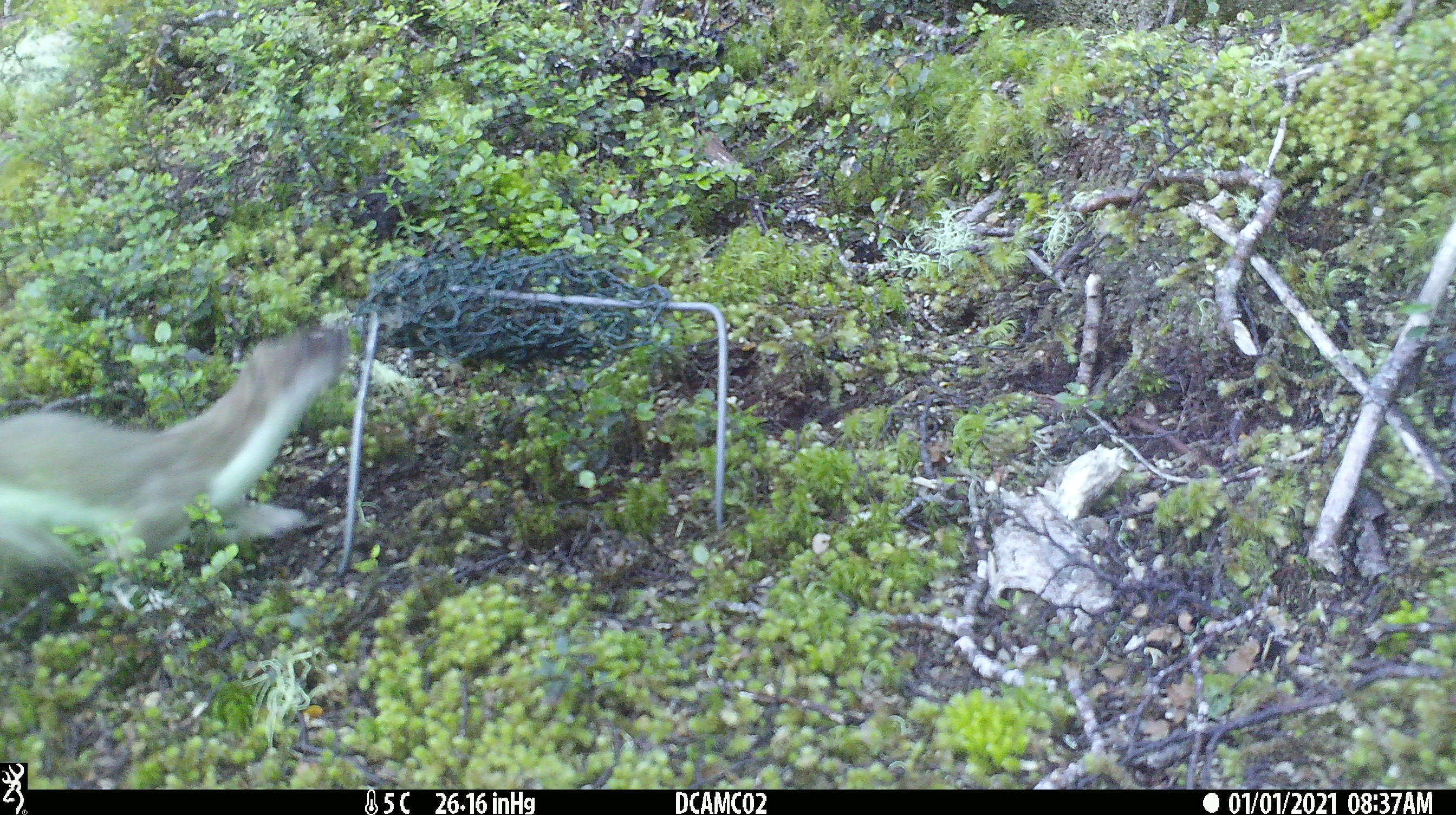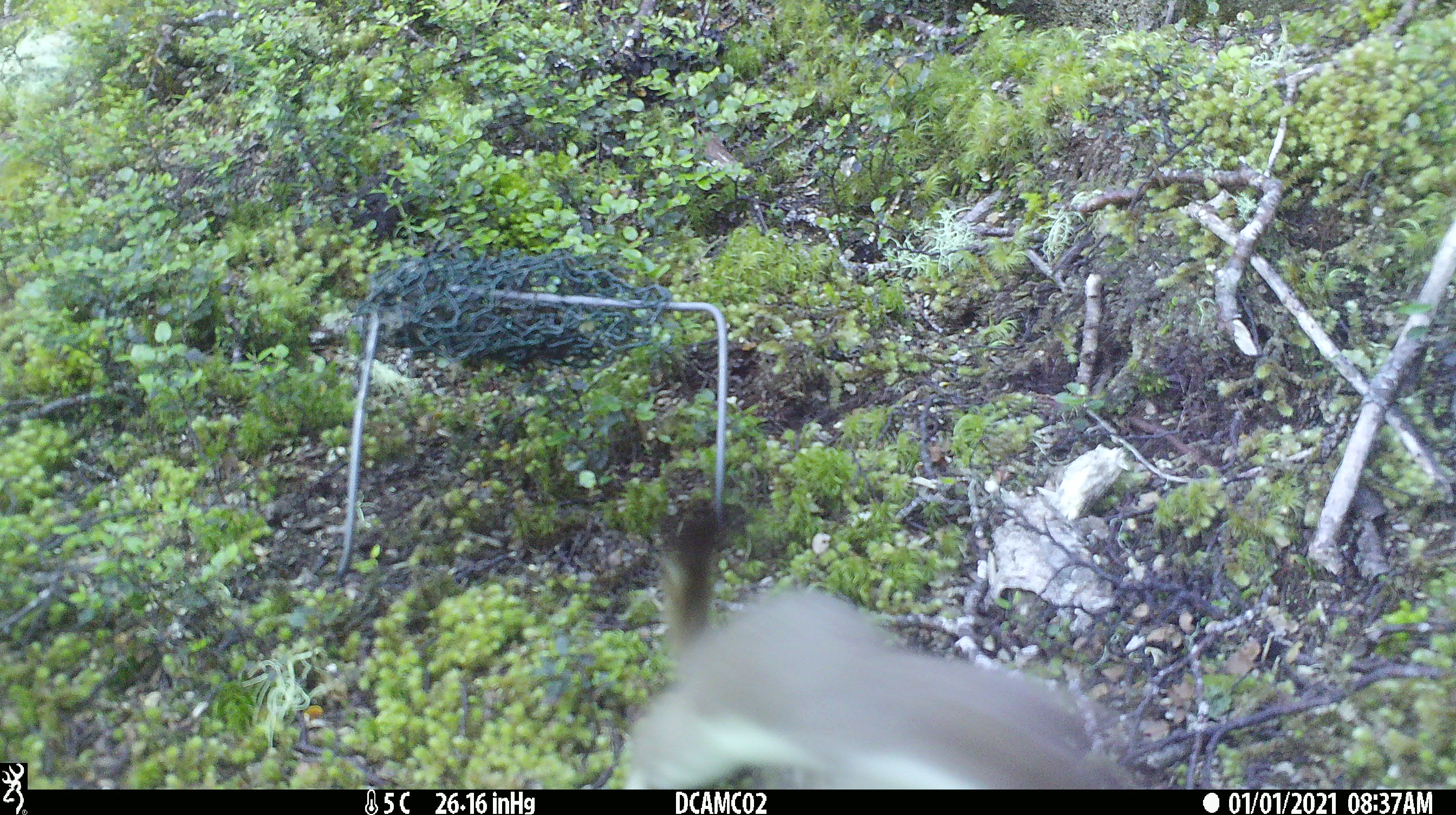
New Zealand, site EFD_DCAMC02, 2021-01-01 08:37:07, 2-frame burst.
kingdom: Animalia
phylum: Chordata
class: Mammalia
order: Carnivora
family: Mustelidae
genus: Mustela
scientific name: Mustela erminea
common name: stoat